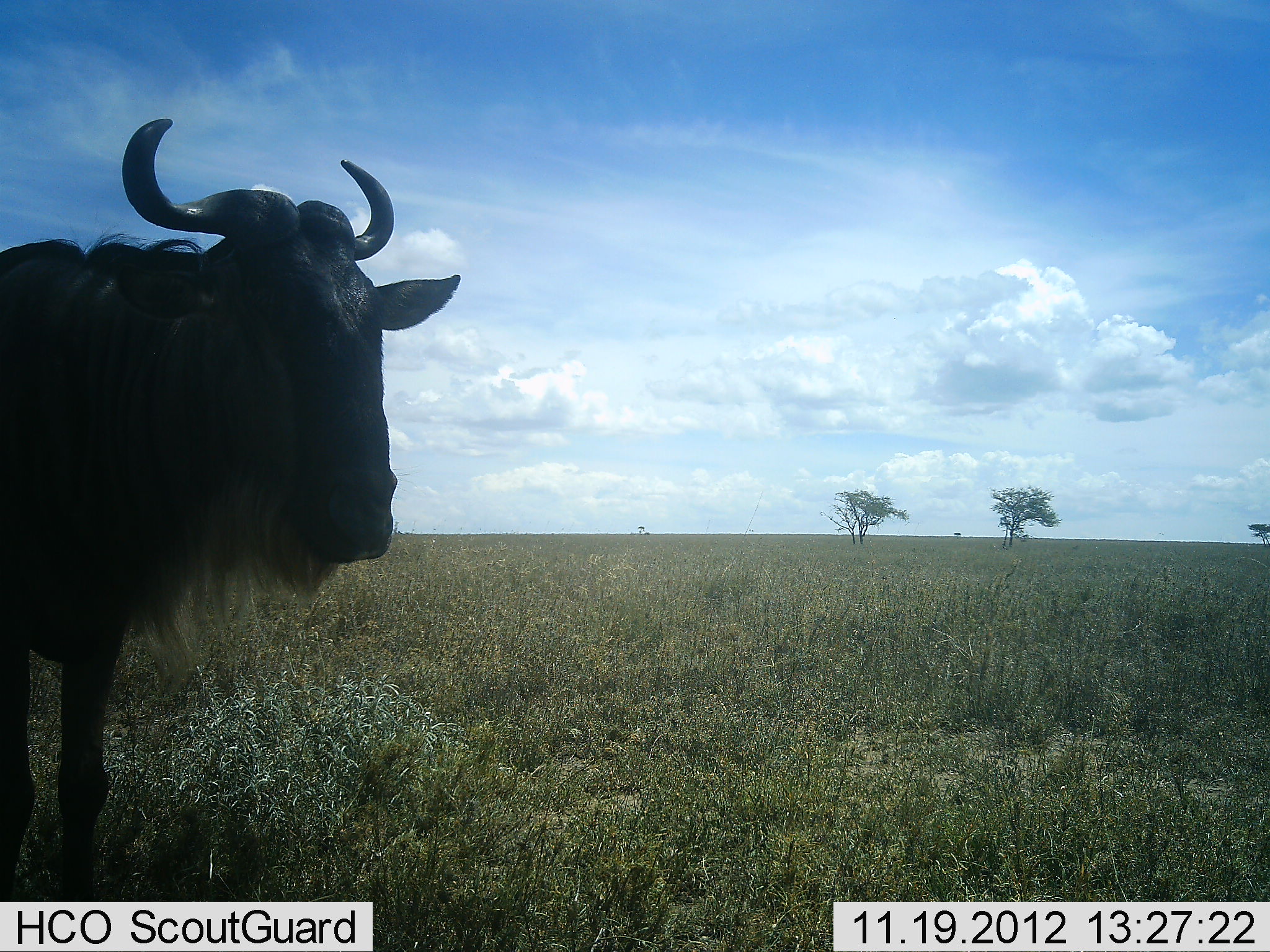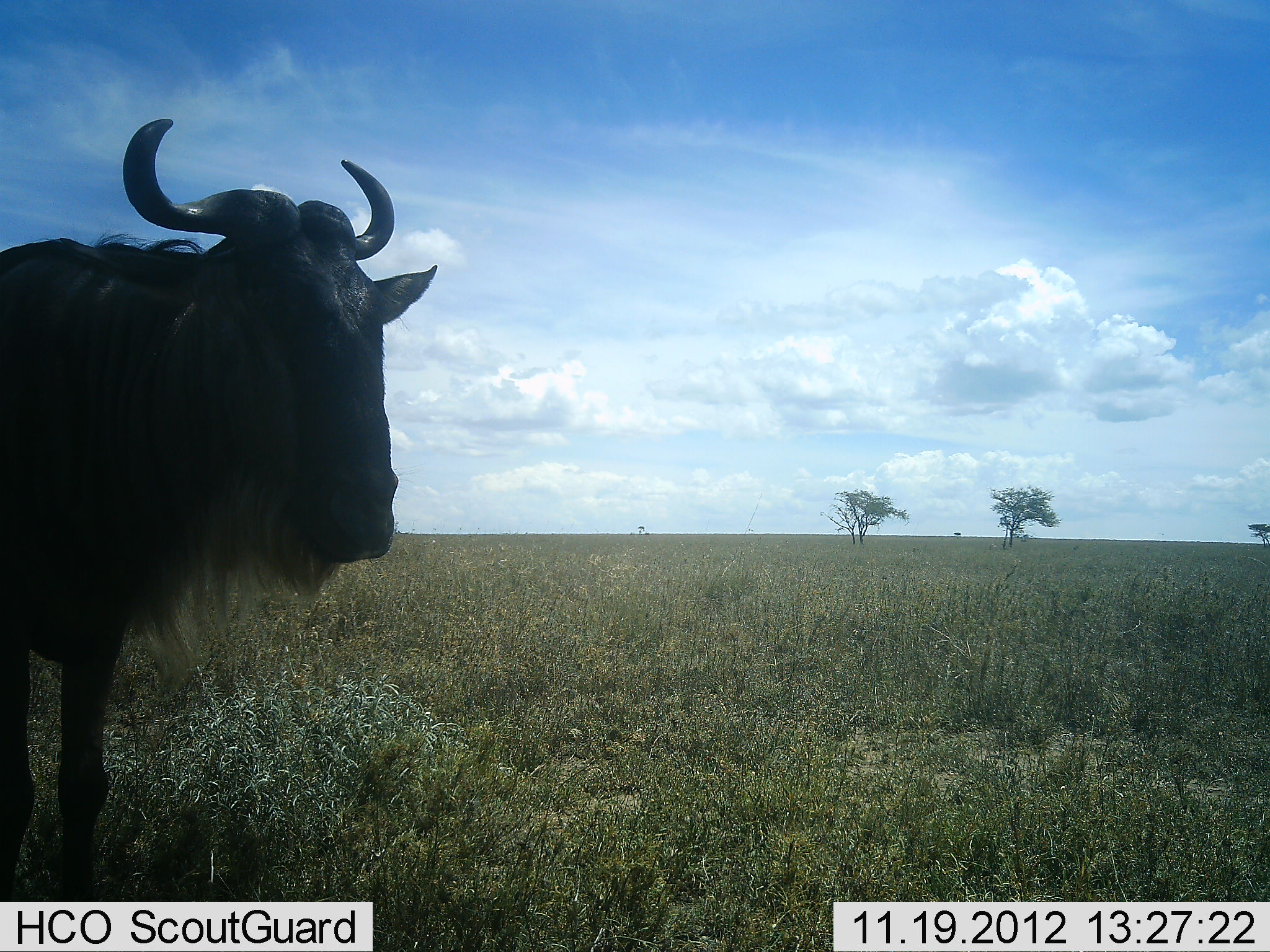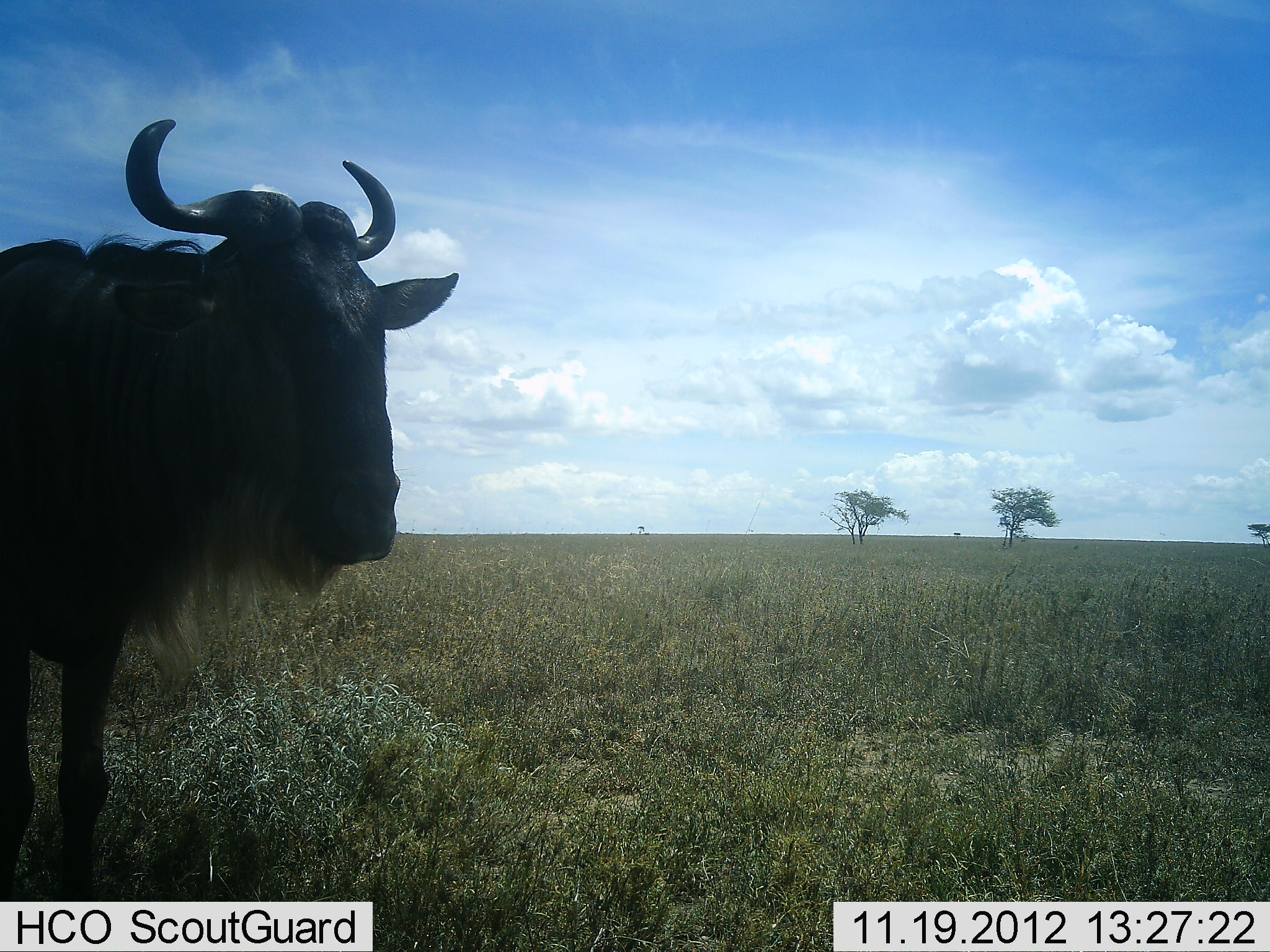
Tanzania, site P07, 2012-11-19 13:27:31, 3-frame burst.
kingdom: Animalia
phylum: Chordata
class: Mammalia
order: Artiodactyla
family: Bovidae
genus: Connochaetes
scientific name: Connochaetes taurinus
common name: blue wildebeest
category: wildebeest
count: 1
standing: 100%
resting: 0%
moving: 0%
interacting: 0%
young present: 0%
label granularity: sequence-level